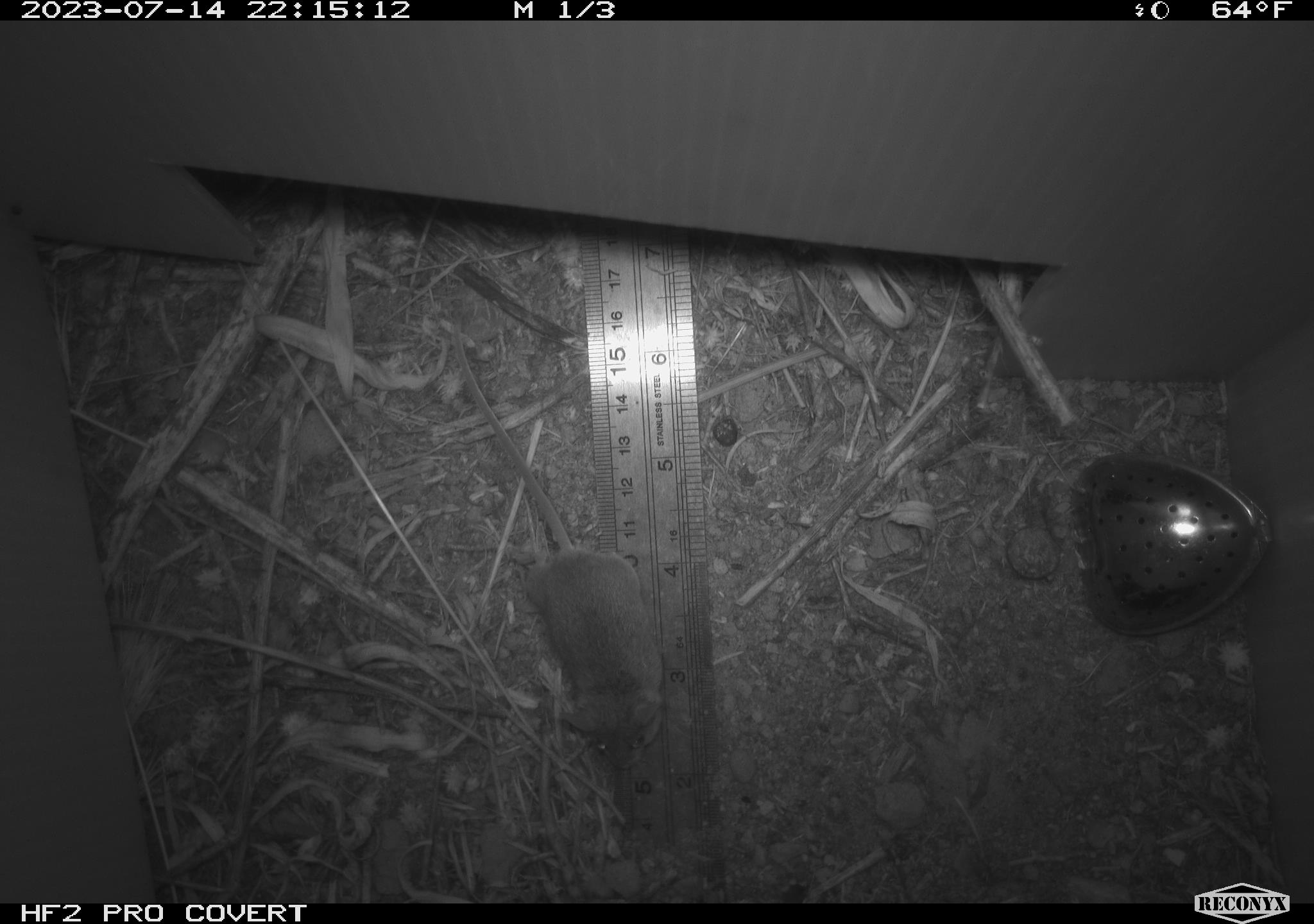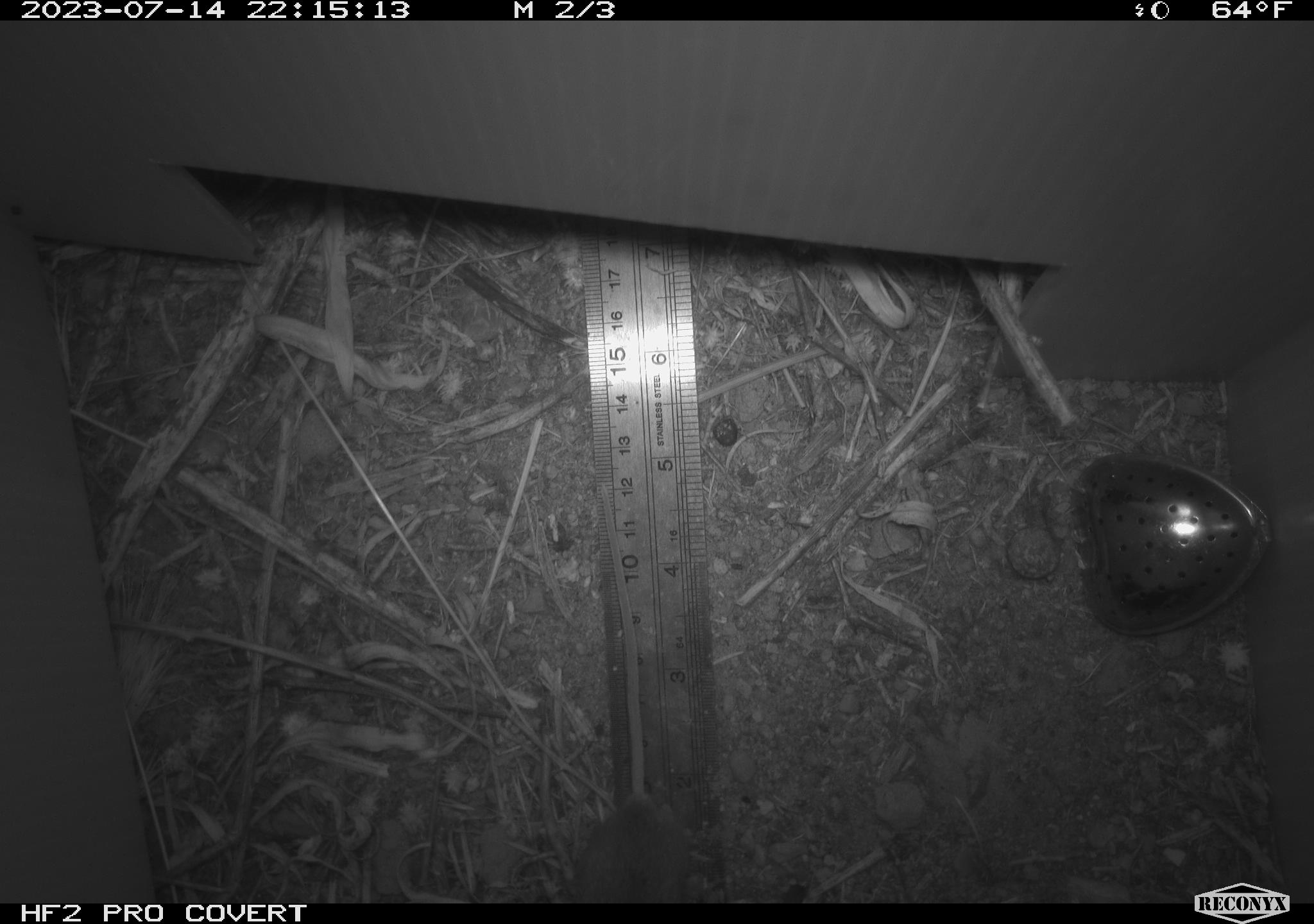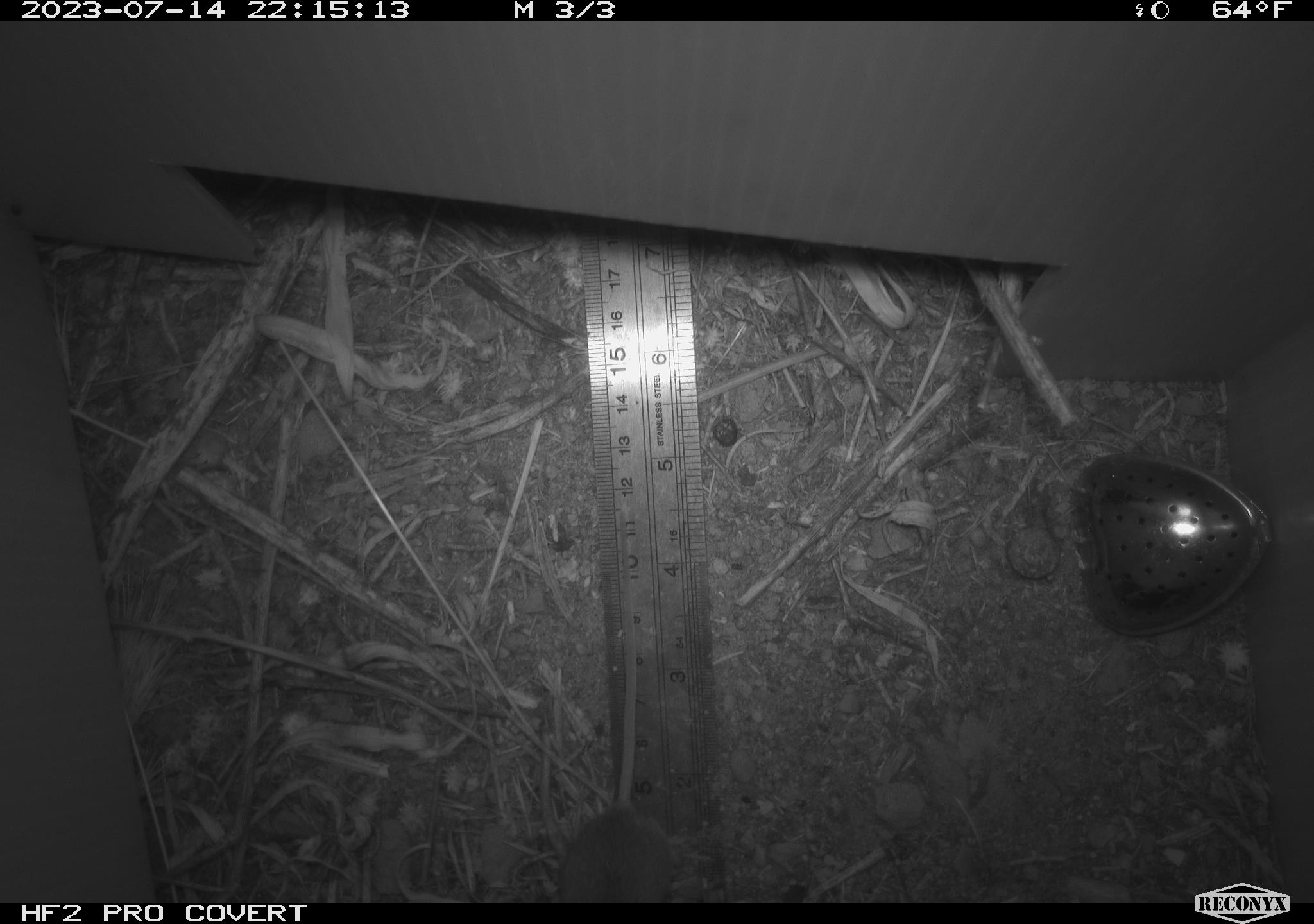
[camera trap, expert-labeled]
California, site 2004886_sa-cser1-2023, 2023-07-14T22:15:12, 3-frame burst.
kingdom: Animalia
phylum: Chordata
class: Mammalia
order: Rodentia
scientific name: Rodentia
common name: mouse species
Mouse species (Rodentia).